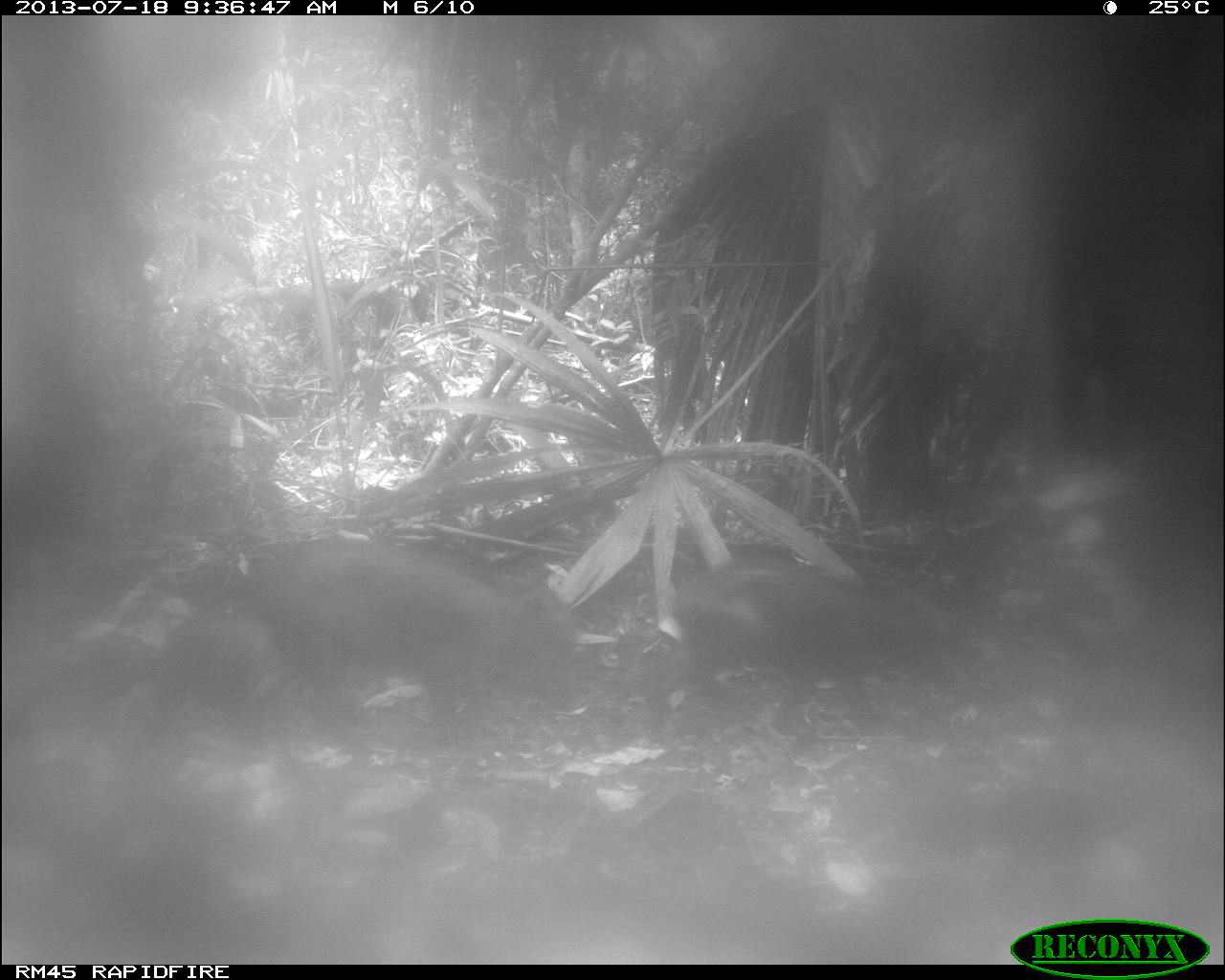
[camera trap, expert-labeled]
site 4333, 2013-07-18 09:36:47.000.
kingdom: Animalia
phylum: Chordata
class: Mammalia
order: Artiodactyla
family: Tayassuidae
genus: Tayassu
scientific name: Tayassu pecari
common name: white-lipped peccary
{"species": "Tayassu pecari (white-lipped peccary)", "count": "2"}